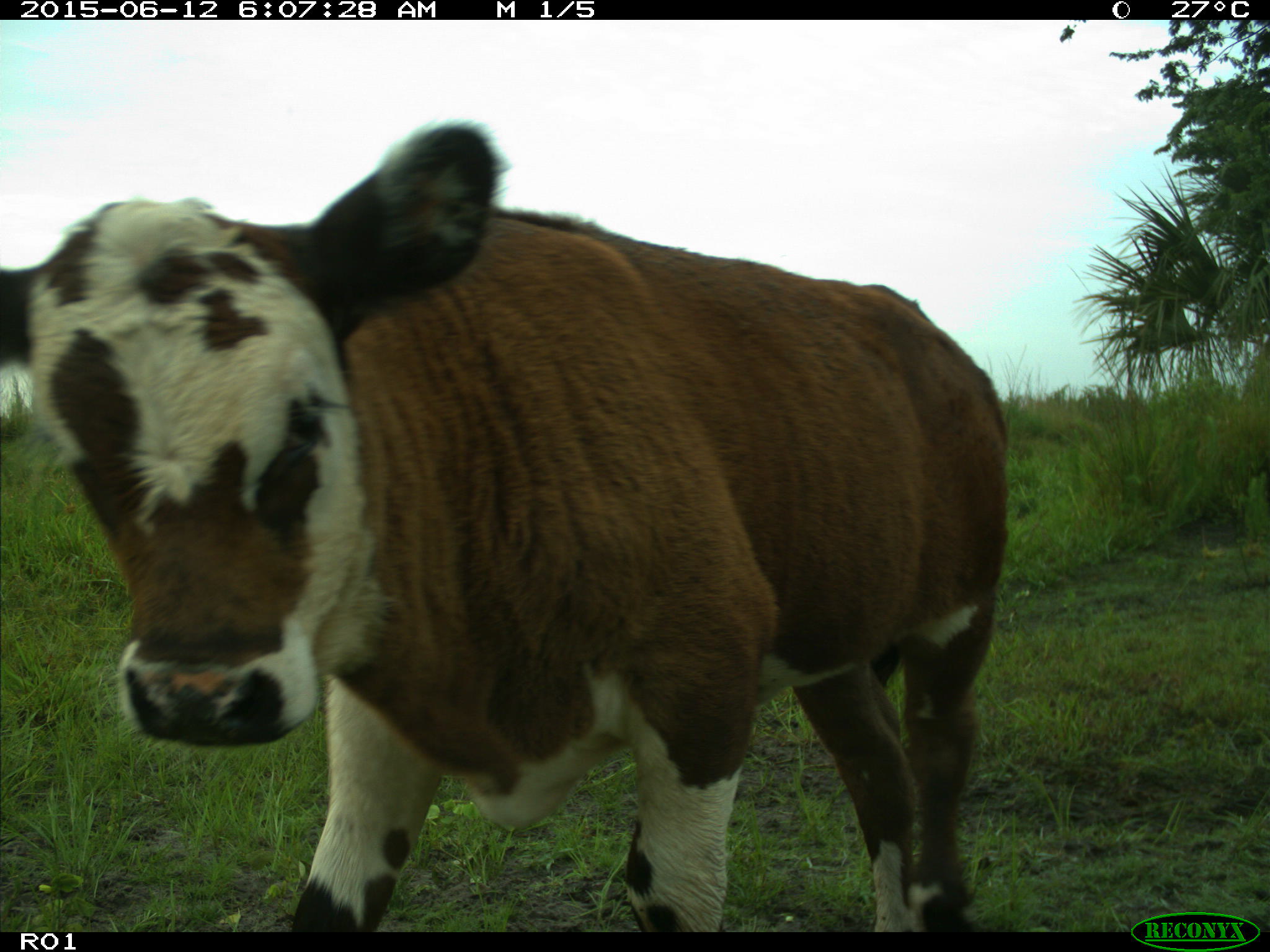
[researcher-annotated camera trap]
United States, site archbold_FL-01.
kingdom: Animalia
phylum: Chordata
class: Mammalia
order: Artiodactyla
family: Bovidae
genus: Bos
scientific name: Bos taurus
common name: domestic cow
Bos taurus (domestic cow).